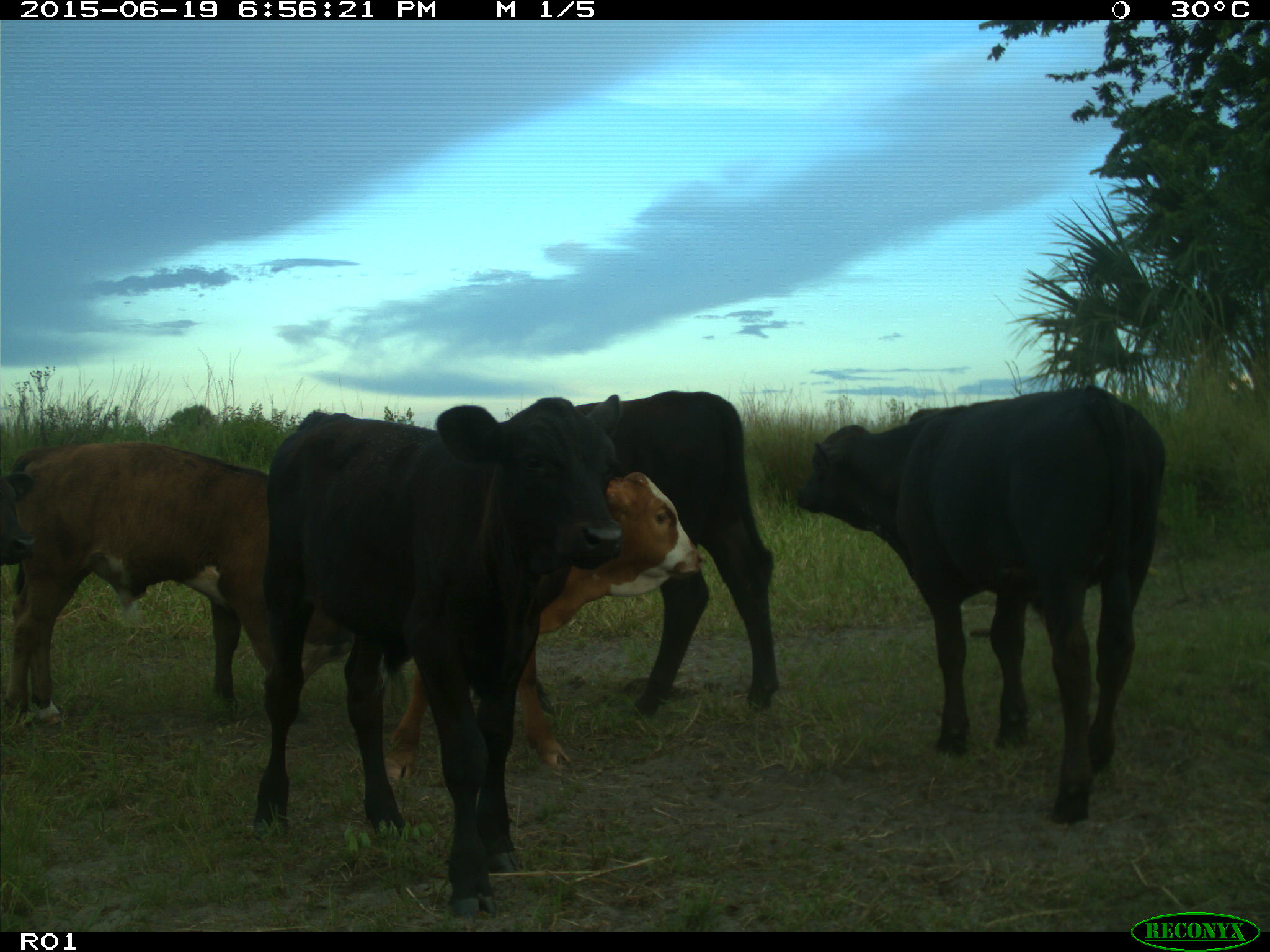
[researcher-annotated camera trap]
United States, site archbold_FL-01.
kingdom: Animalia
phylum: Chordata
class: Mammalia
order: Artiodactyla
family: Bovidae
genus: Bos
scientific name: Bos taurus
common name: domestic cow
Bos taurus (domestic cow).